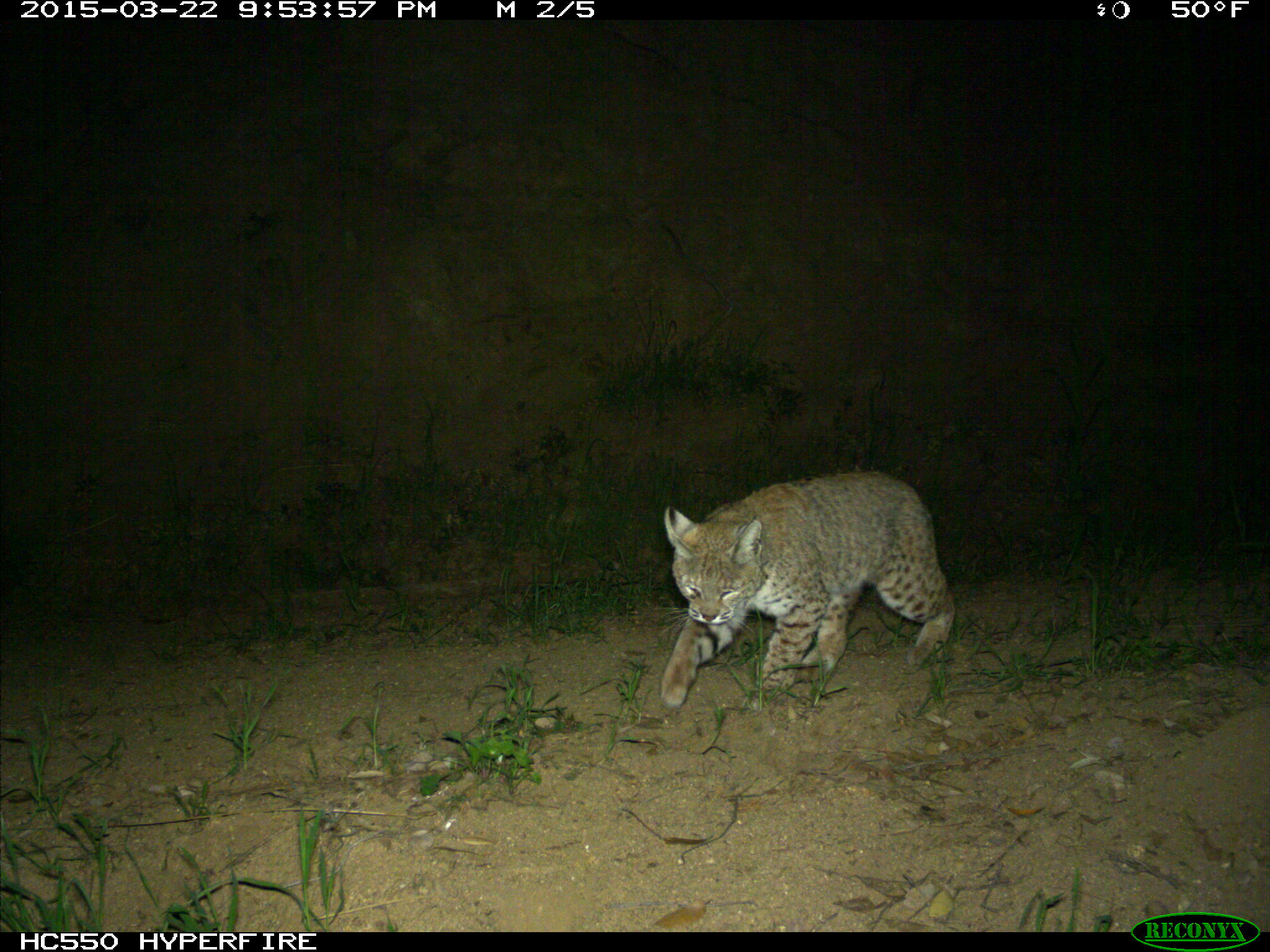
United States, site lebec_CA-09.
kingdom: Animalia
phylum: Chordata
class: Mammalia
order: Carnivora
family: Felidae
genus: Lynx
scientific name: Lynx rufus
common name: bobcat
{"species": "Lynx rufus (bobcat)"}